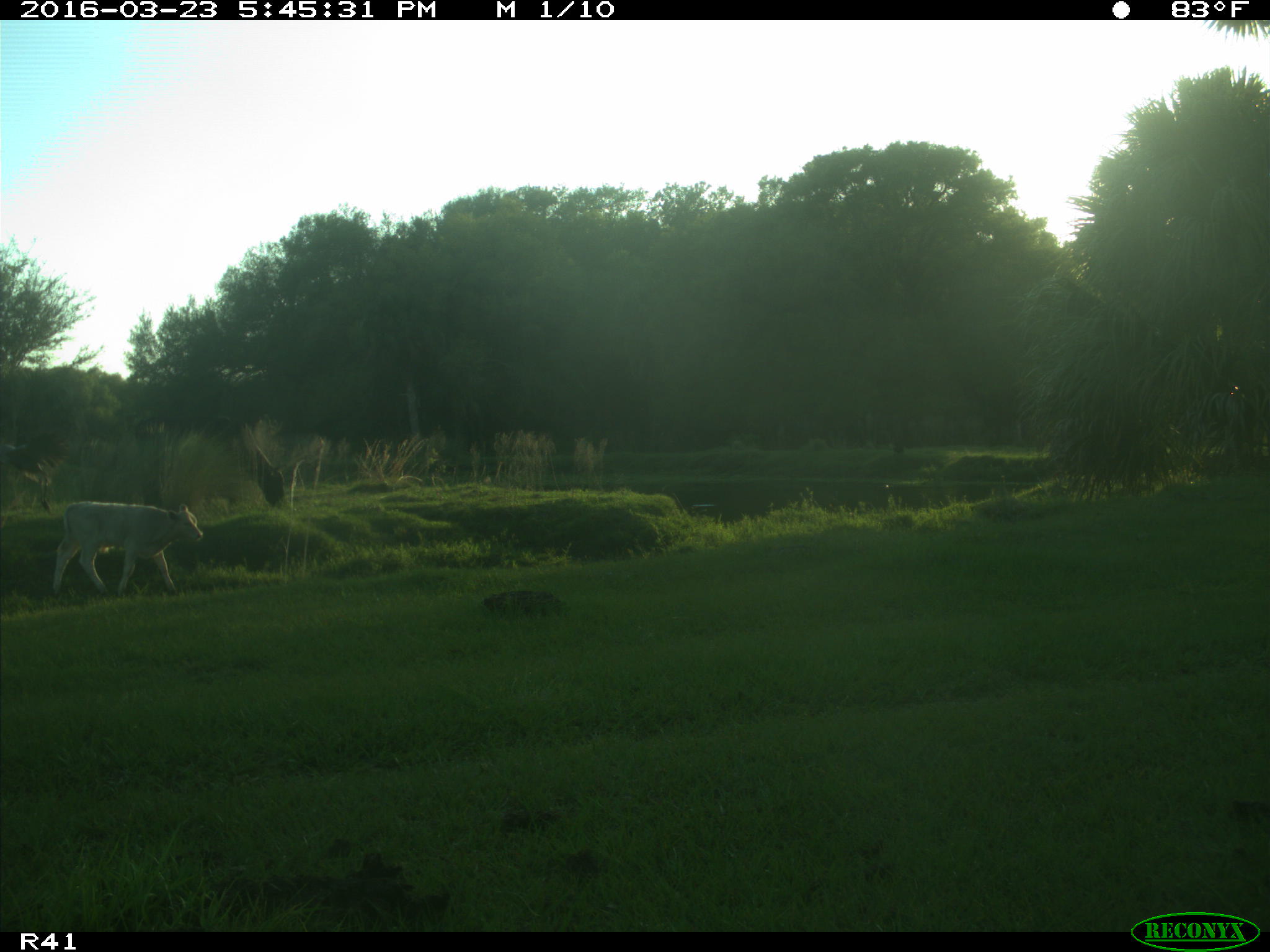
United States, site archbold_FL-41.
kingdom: Animalia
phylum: Chordata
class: Mammalia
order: Artiodactyla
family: Bovidae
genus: Bos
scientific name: Bos taurus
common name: domestic cow